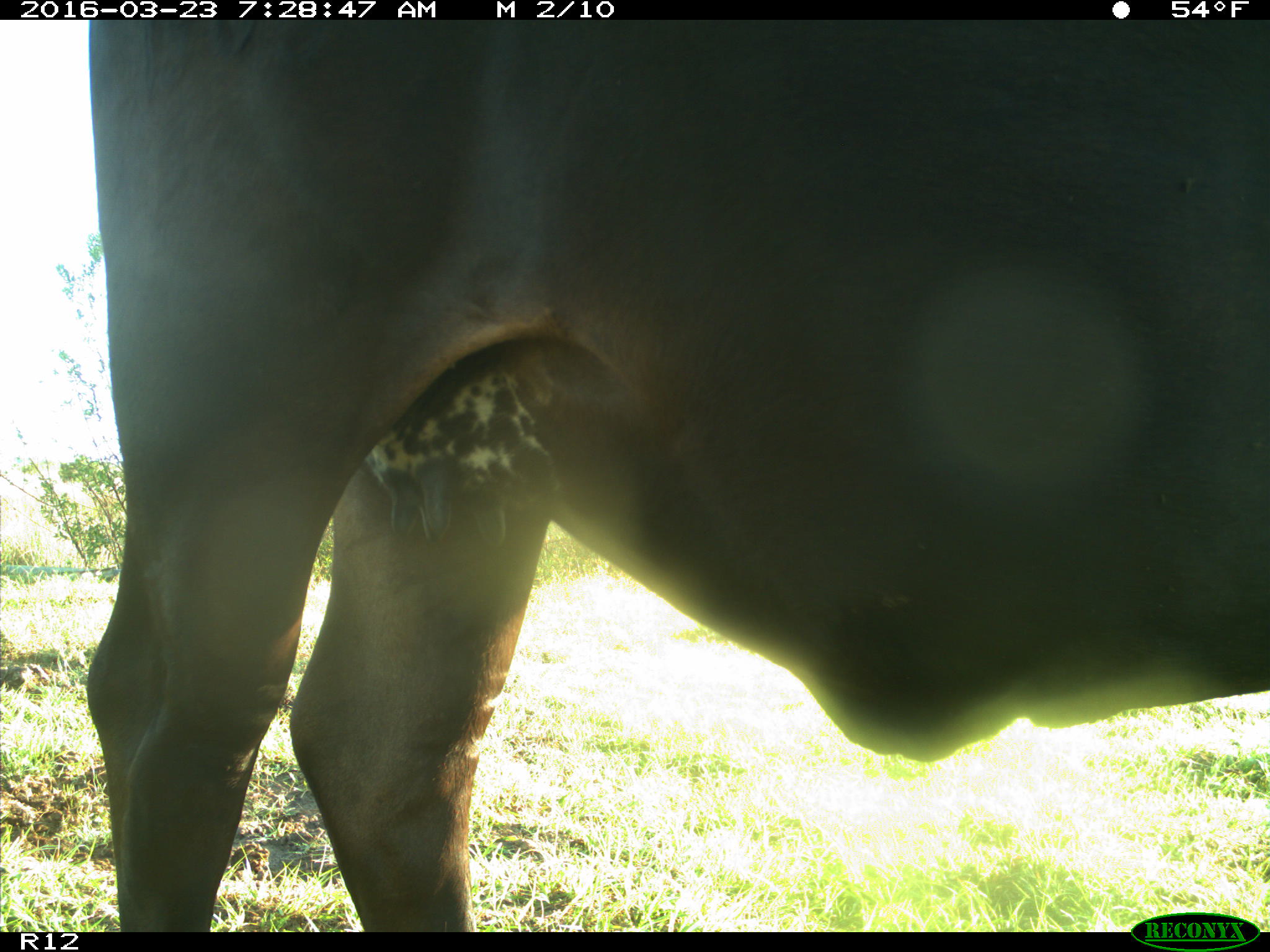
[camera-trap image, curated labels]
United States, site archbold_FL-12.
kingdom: Animalia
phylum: Chordata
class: Mammalia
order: Artiodactyla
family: Bovidae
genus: Bos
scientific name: Bos taurus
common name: domestic cow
Bos taurus (domestic cow).